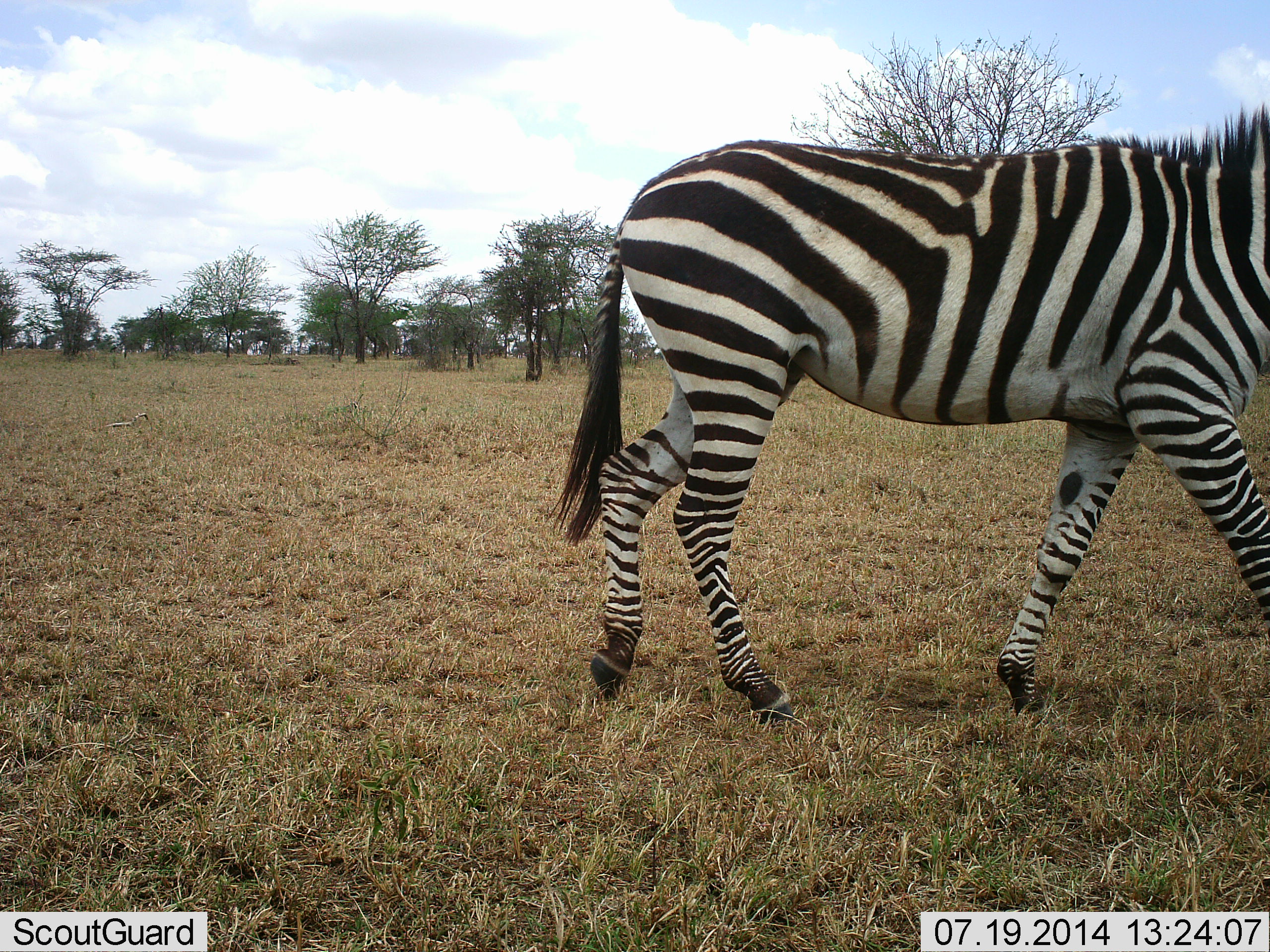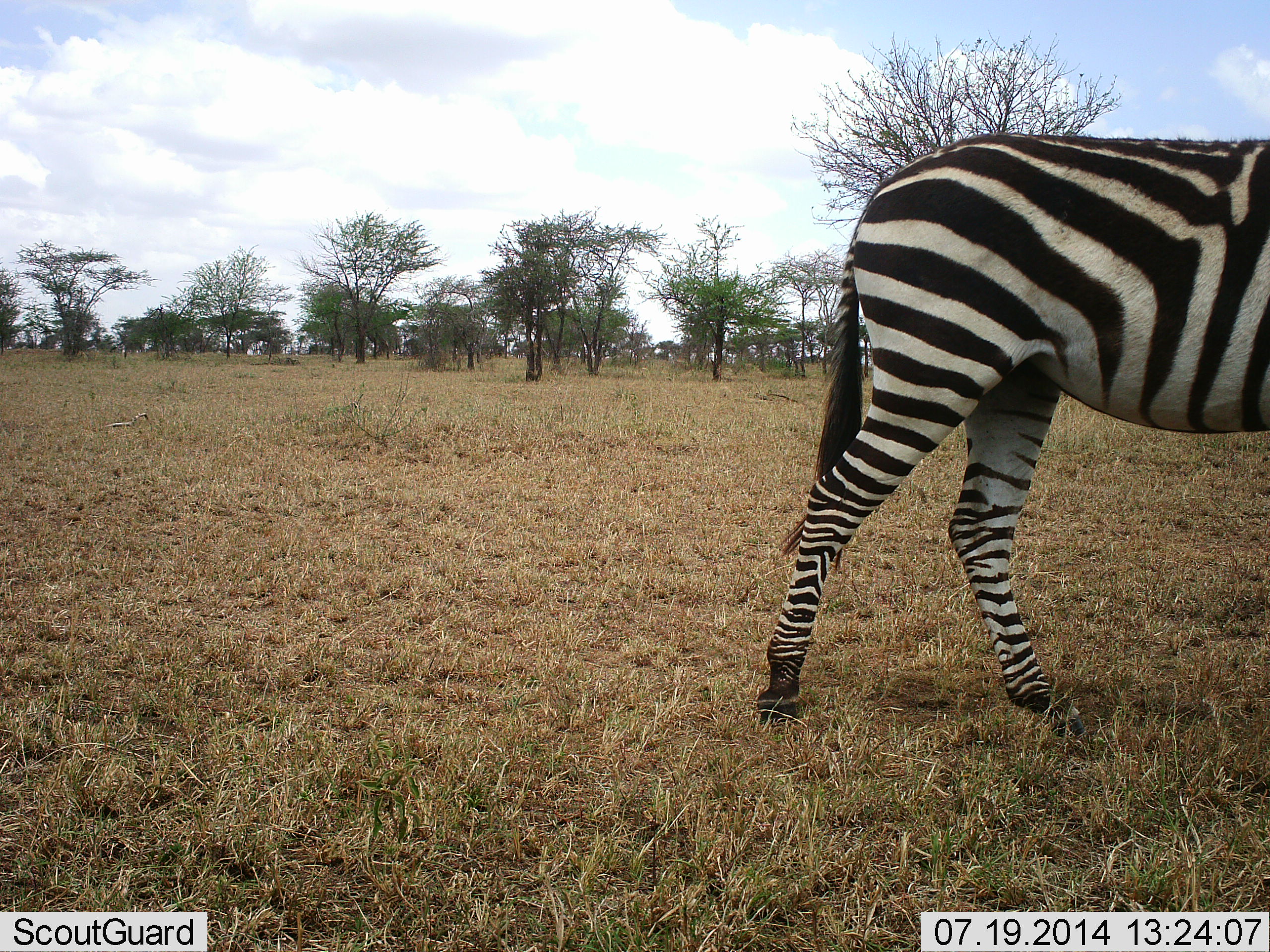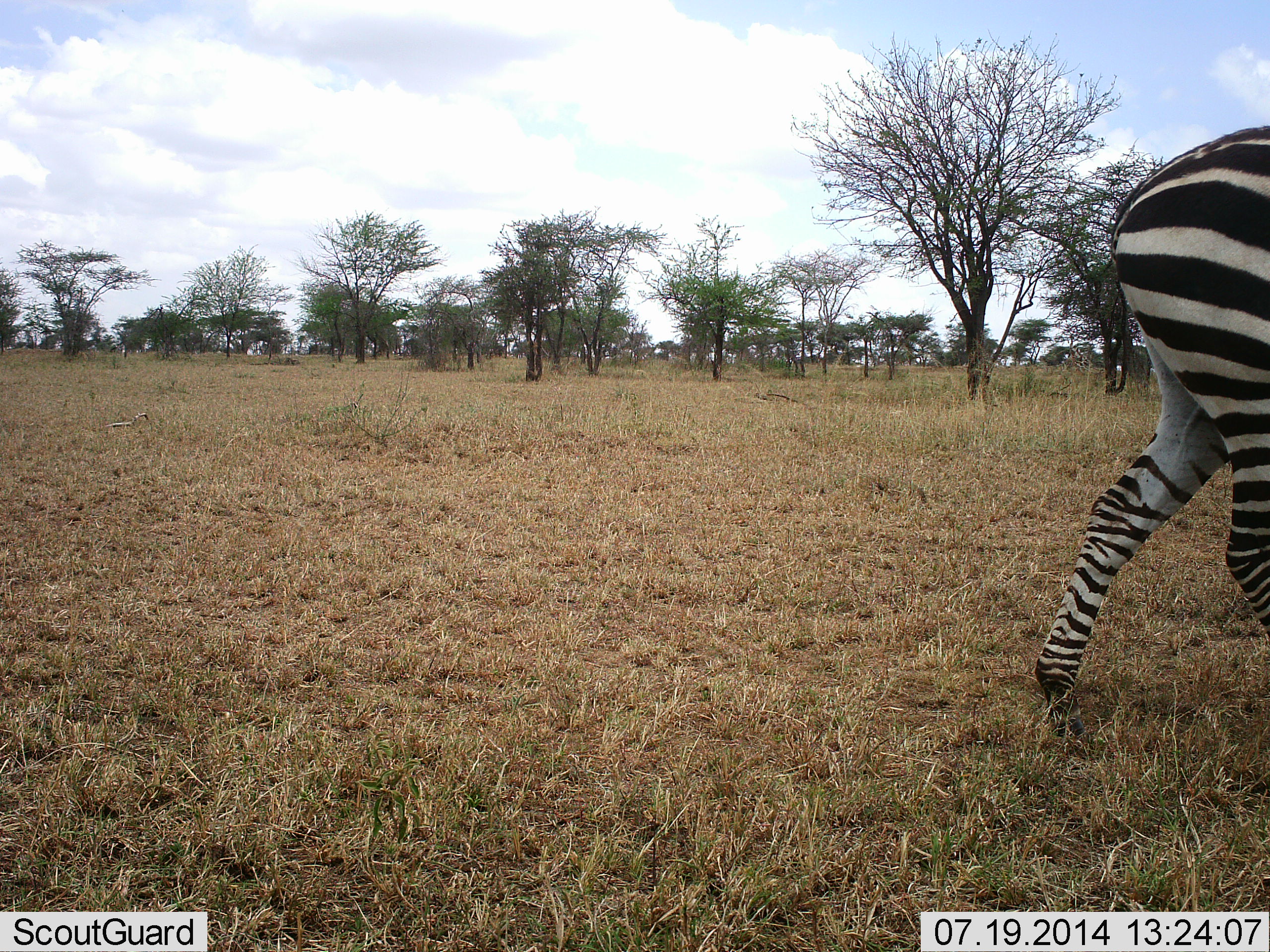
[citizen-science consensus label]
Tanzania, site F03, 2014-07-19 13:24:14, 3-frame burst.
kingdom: Animalia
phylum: Chordata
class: Mammalia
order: Perissodactyla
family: Equidae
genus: Equus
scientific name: Equus quagga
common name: plains zebra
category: zebra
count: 1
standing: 10%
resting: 0%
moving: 90%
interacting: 0%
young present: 0%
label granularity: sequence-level